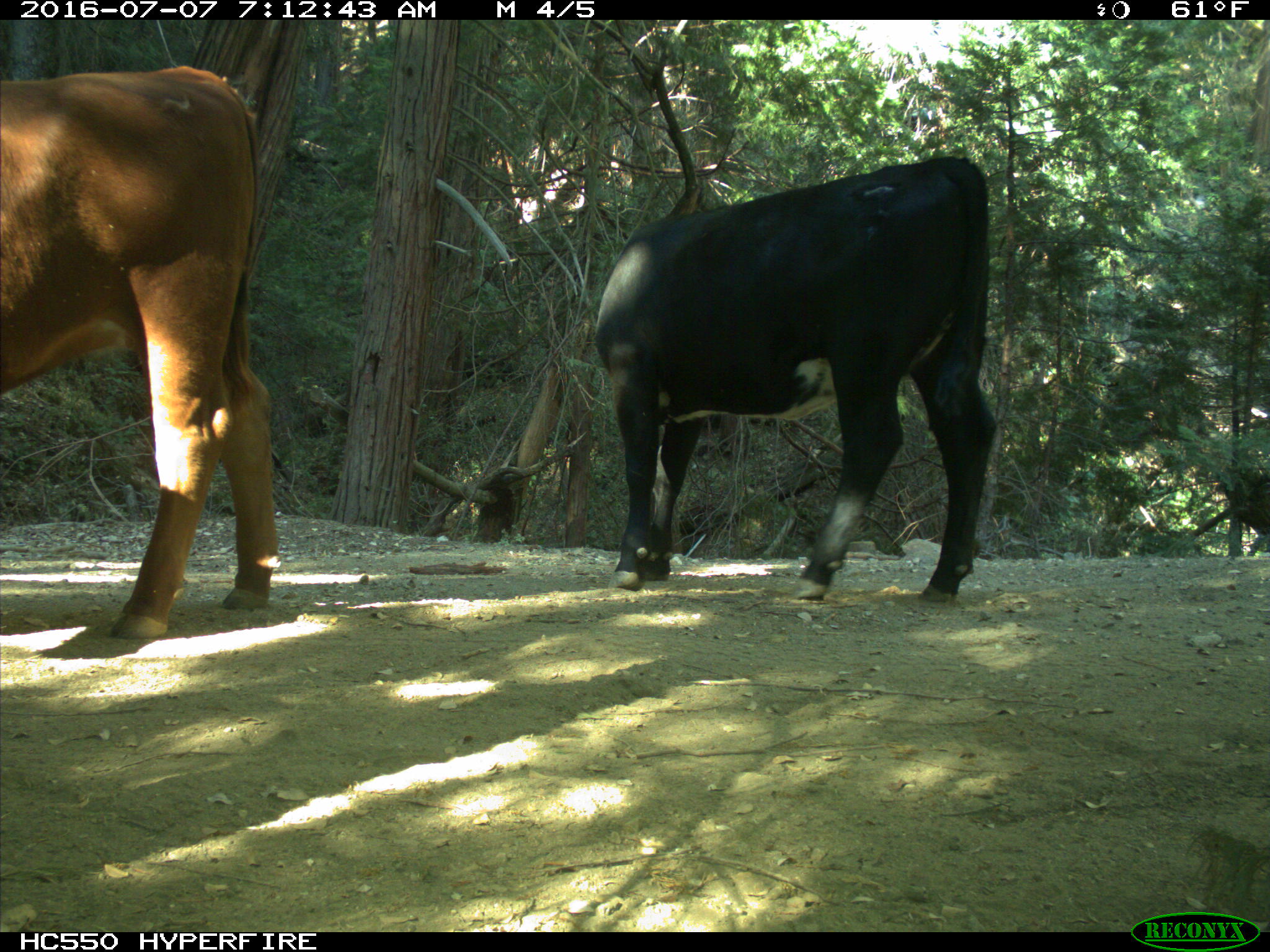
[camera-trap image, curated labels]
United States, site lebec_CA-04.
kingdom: Animalia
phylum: Chordata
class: Mammalia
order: Artiodactyla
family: Bovidae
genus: Bos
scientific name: Bos taurus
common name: domestic cow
Bos taurus (domestic cow).